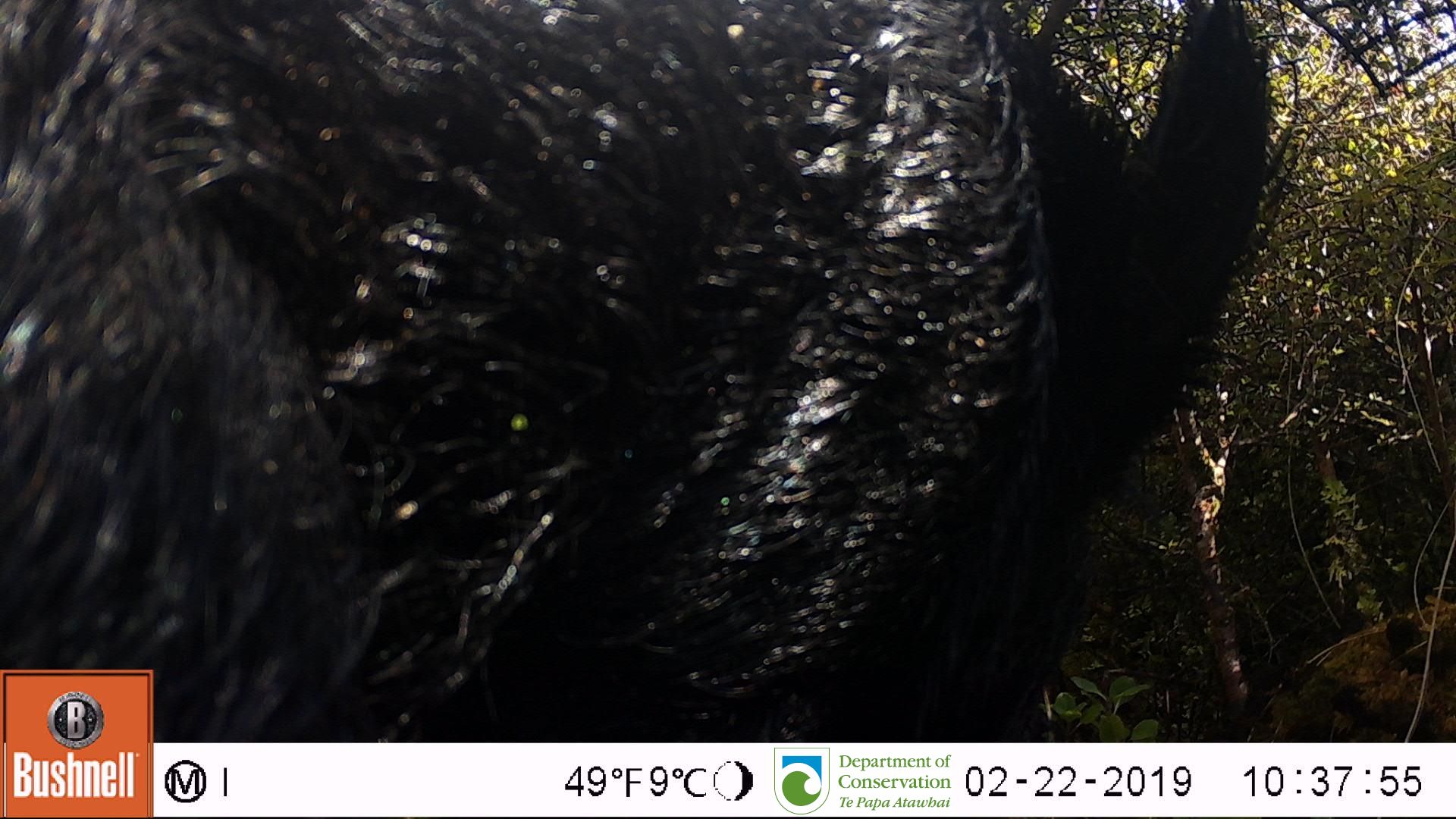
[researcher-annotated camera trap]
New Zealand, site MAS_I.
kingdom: Animalia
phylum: Chordata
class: Mammalia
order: Artiodactyla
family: Suidae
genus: Sus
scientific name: Sus scrofa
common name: pig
Pig (Sus scrofa).